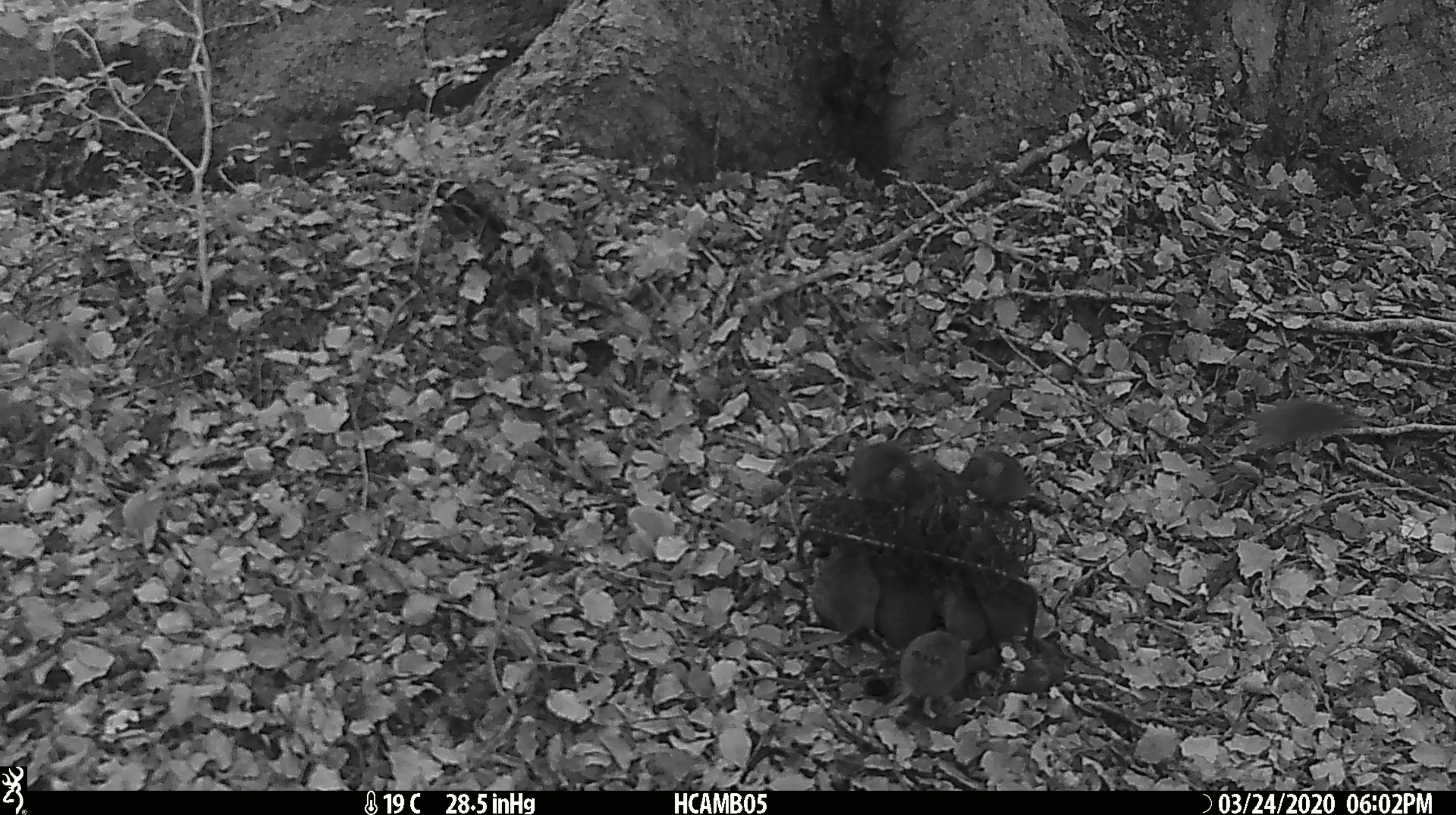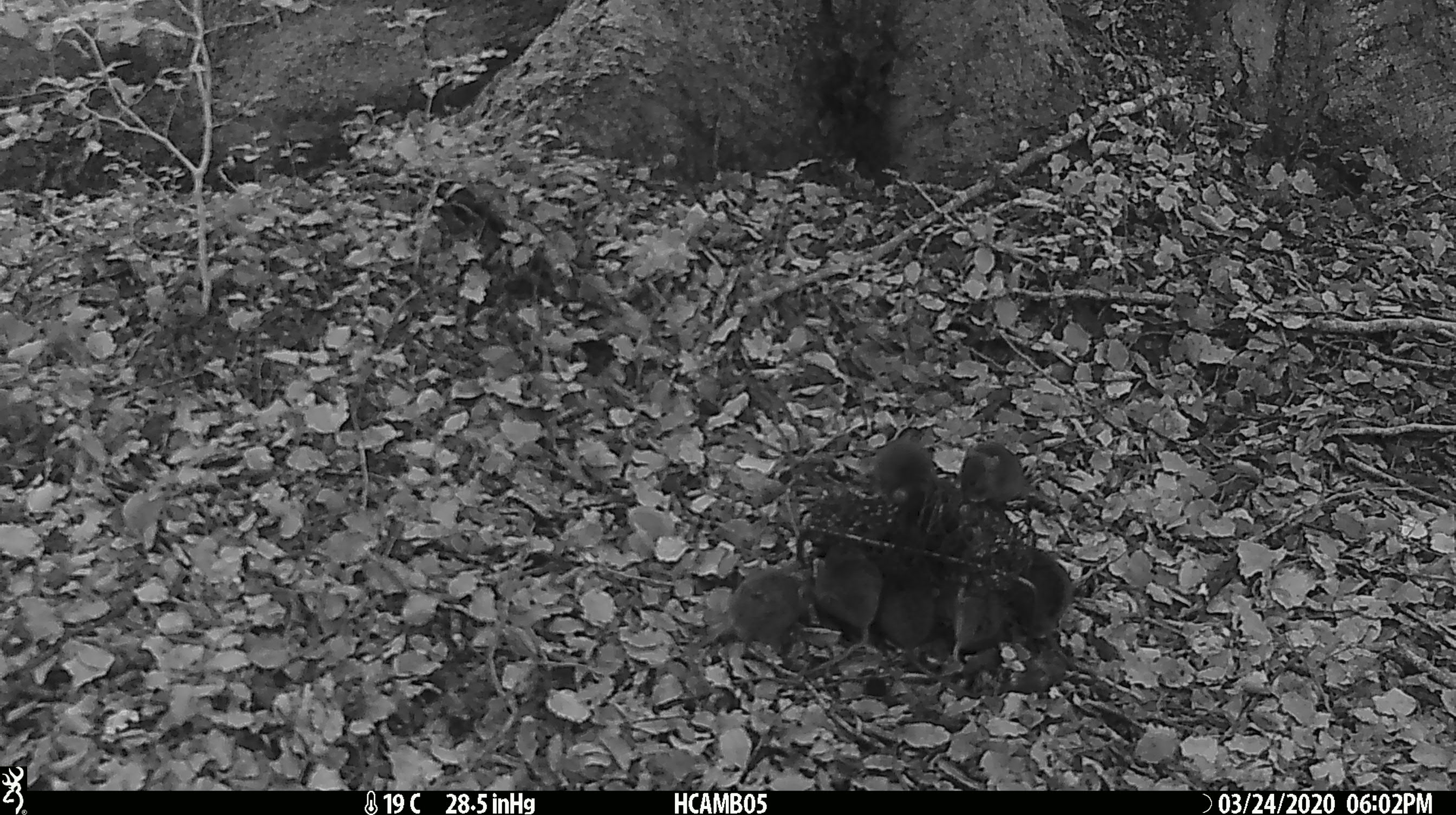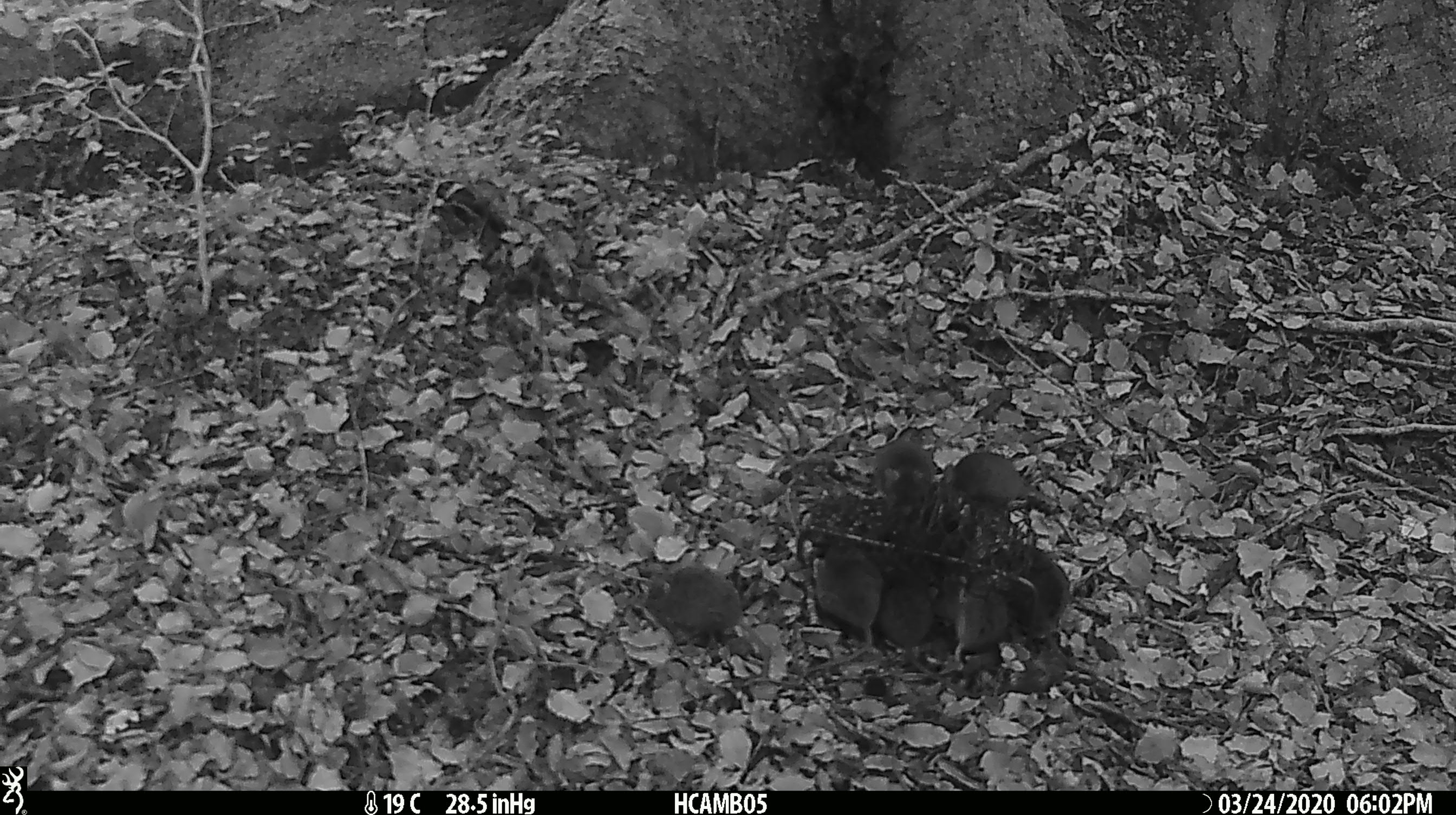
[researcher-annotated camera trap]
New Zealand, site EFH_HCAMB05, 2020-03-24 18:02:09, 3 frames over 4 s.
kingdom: Animalia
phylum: Chordata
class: Mammalia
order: Rodentia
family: Muridae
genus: Mus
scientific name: Mus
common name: mouse